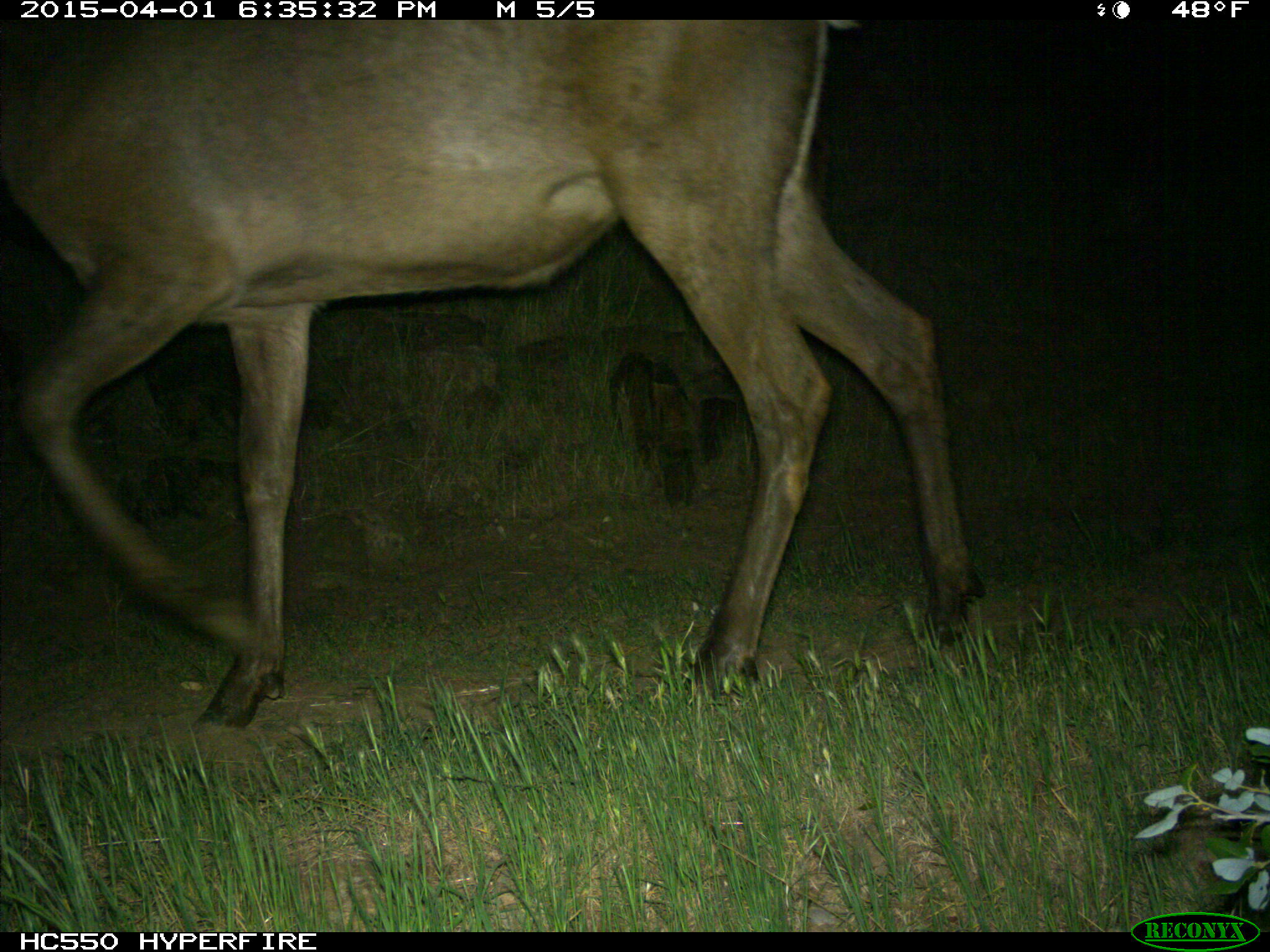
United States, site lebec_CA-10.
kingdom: Animalia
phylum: Chordata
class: Mammalia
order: Artiodactyla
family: Cervidae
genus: Cervus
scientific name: Cervus canadensis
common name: elk